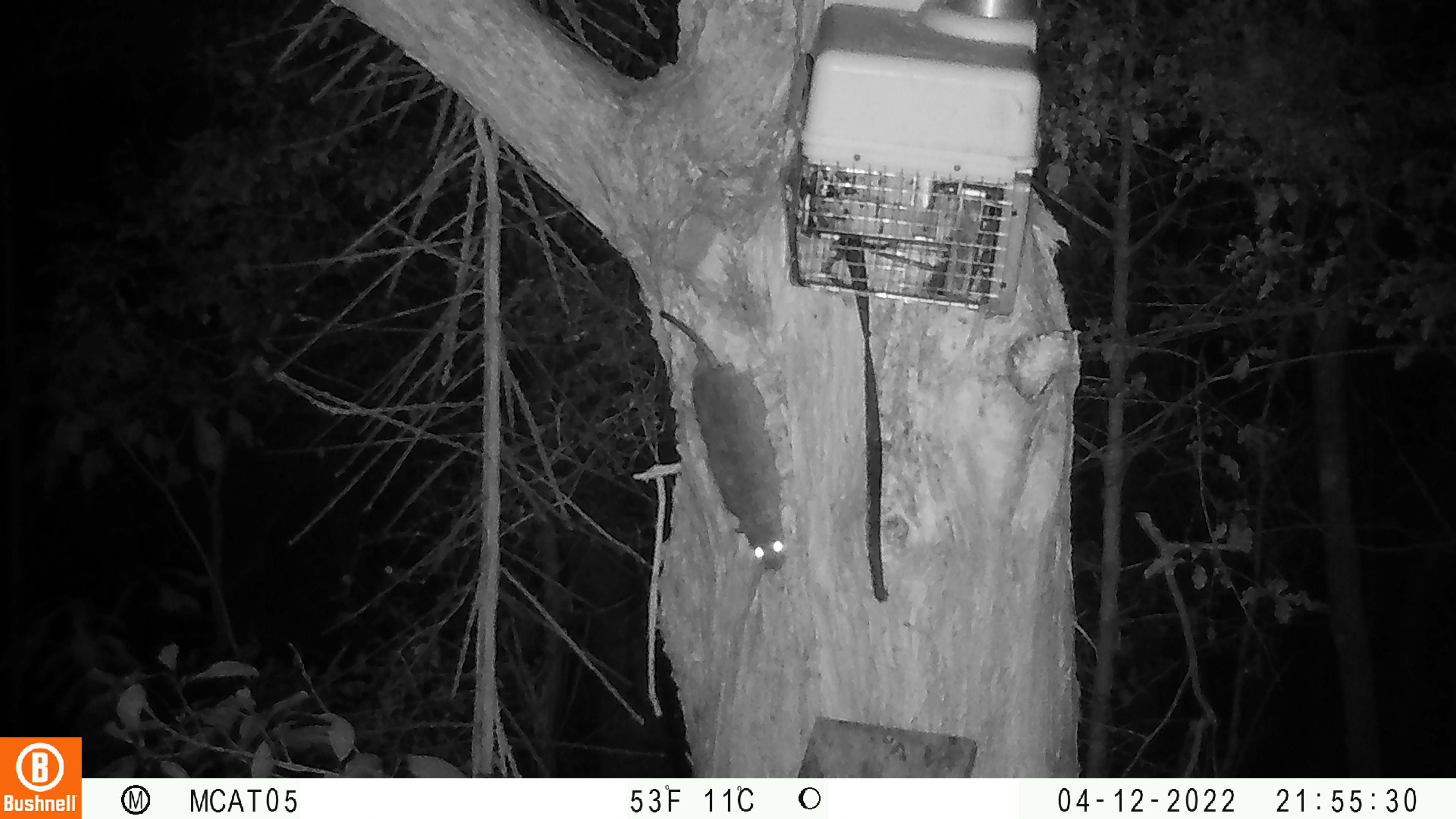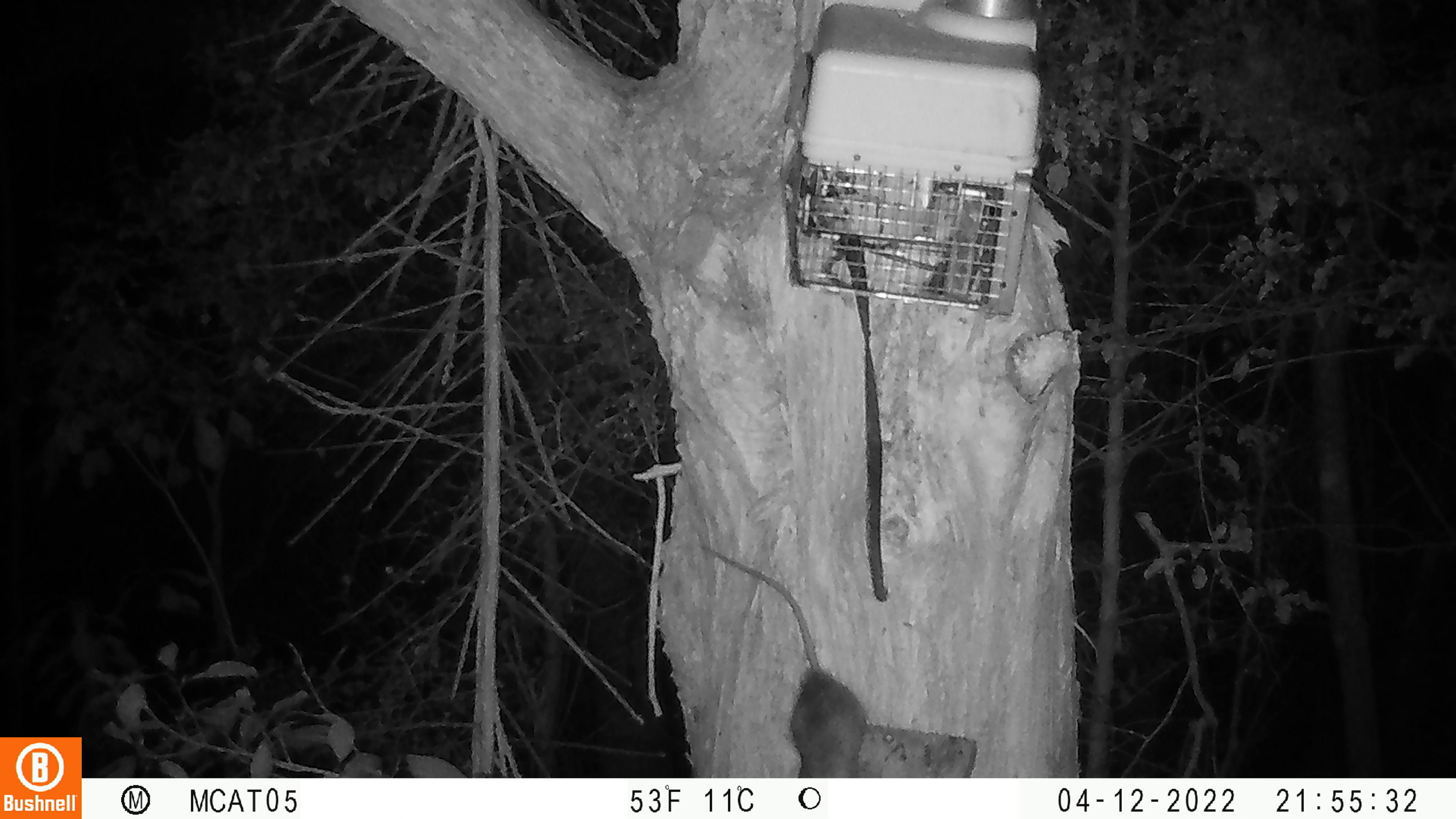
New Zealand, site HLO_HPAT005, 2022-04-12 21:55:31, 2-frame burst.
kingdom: Animalia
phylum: Chordata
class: Mammalia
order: Rodentia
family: Muridae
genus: Rattus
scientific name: Rattus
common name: rat